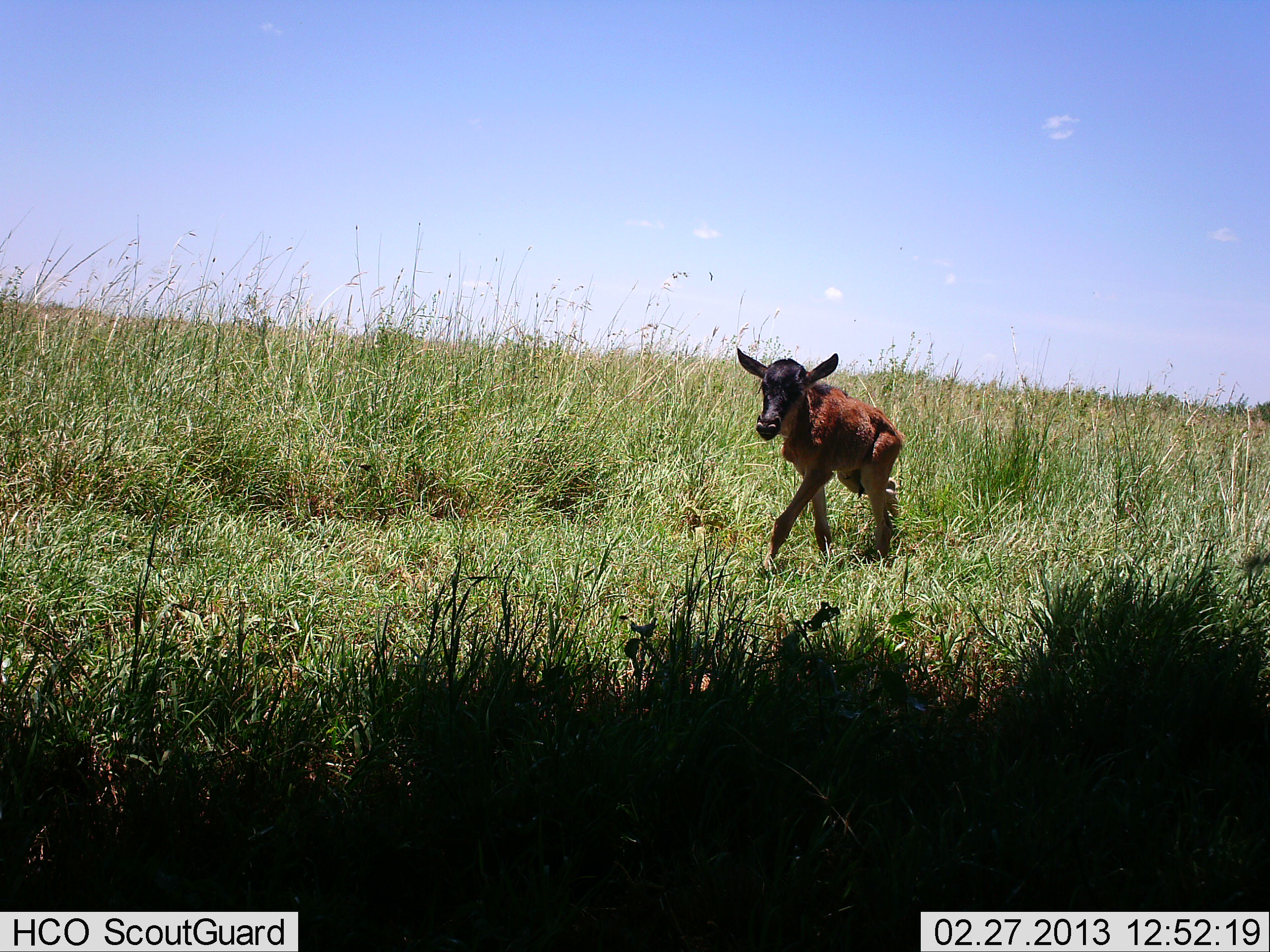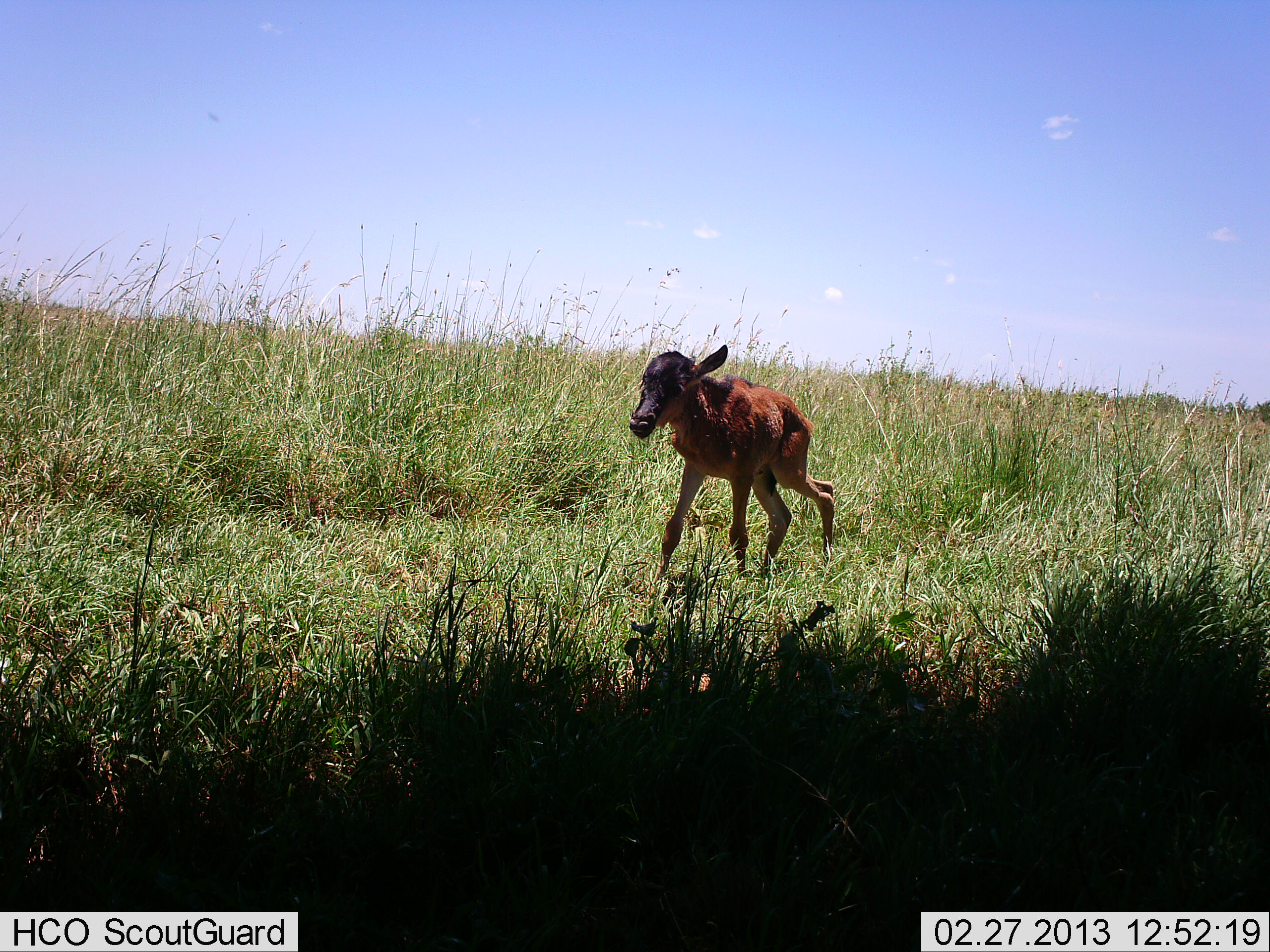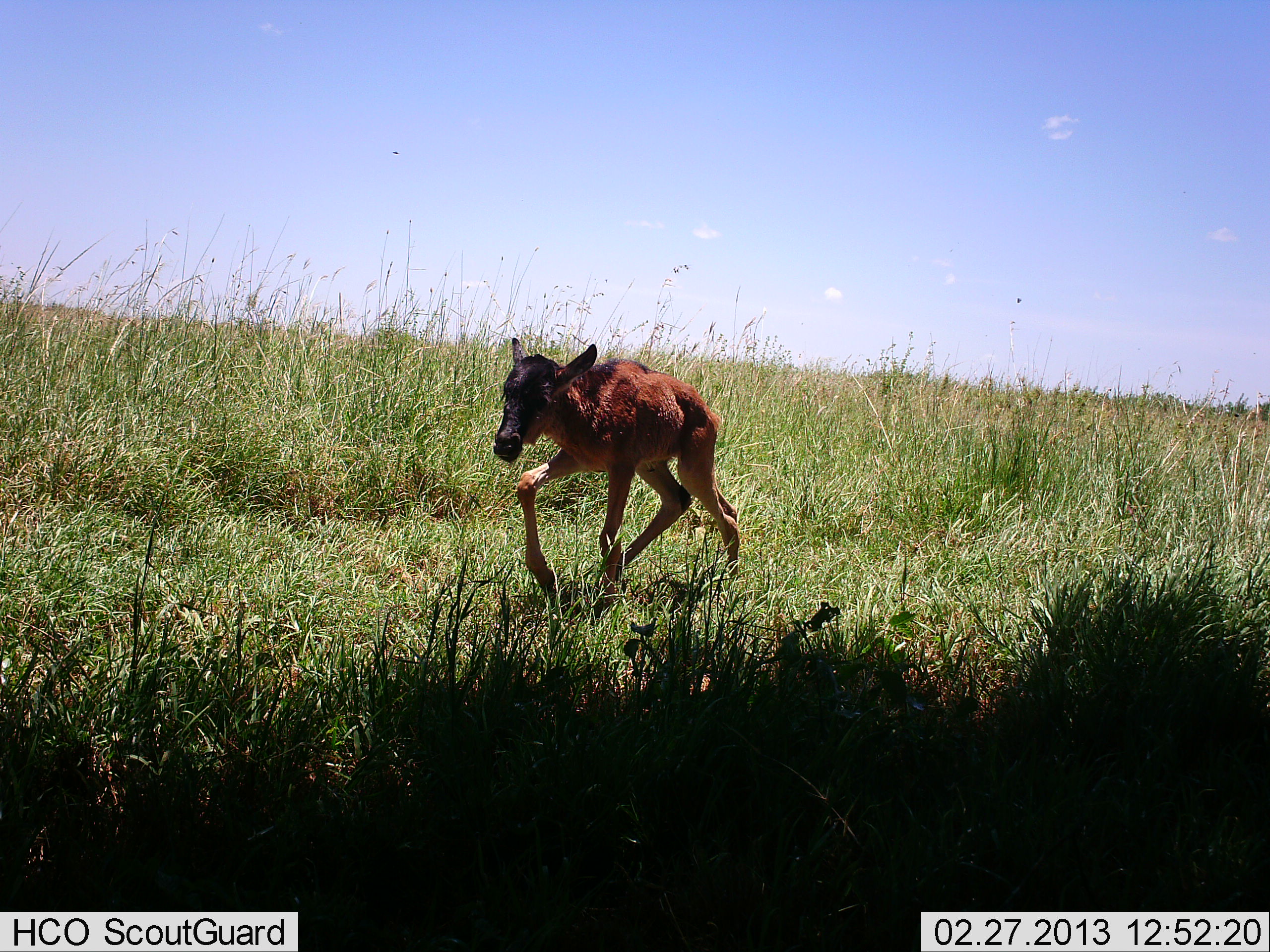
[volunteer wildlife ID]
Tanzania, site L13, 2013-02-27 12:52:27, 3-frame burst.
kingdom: Animalia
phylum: Chordata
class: Mammalia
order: Artiodactyla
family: Bovidae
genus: Connochaetes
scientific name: Connochaetes taurinus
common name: blue wildebeest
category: wildebeest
Wildebeest (blue wildebeest) (Connochaetes taurinus), count 1. Behavior (volunteer vote fractions): standing 11%, resting 0%, moving 89%, interacting 0%. Young present (vote fraction): 93%. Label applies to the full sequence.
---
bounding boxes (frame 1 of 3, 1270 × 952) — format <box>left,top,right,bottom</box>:
animal: <box>736,346,904,571</box>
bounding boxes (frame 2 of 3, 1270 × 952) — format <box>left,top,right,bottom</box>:
animal: <box>630,344,835,583</box>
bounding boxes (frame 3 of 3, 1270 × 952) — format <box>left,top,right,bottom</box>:
animal: <box>494,337,740,601</box>